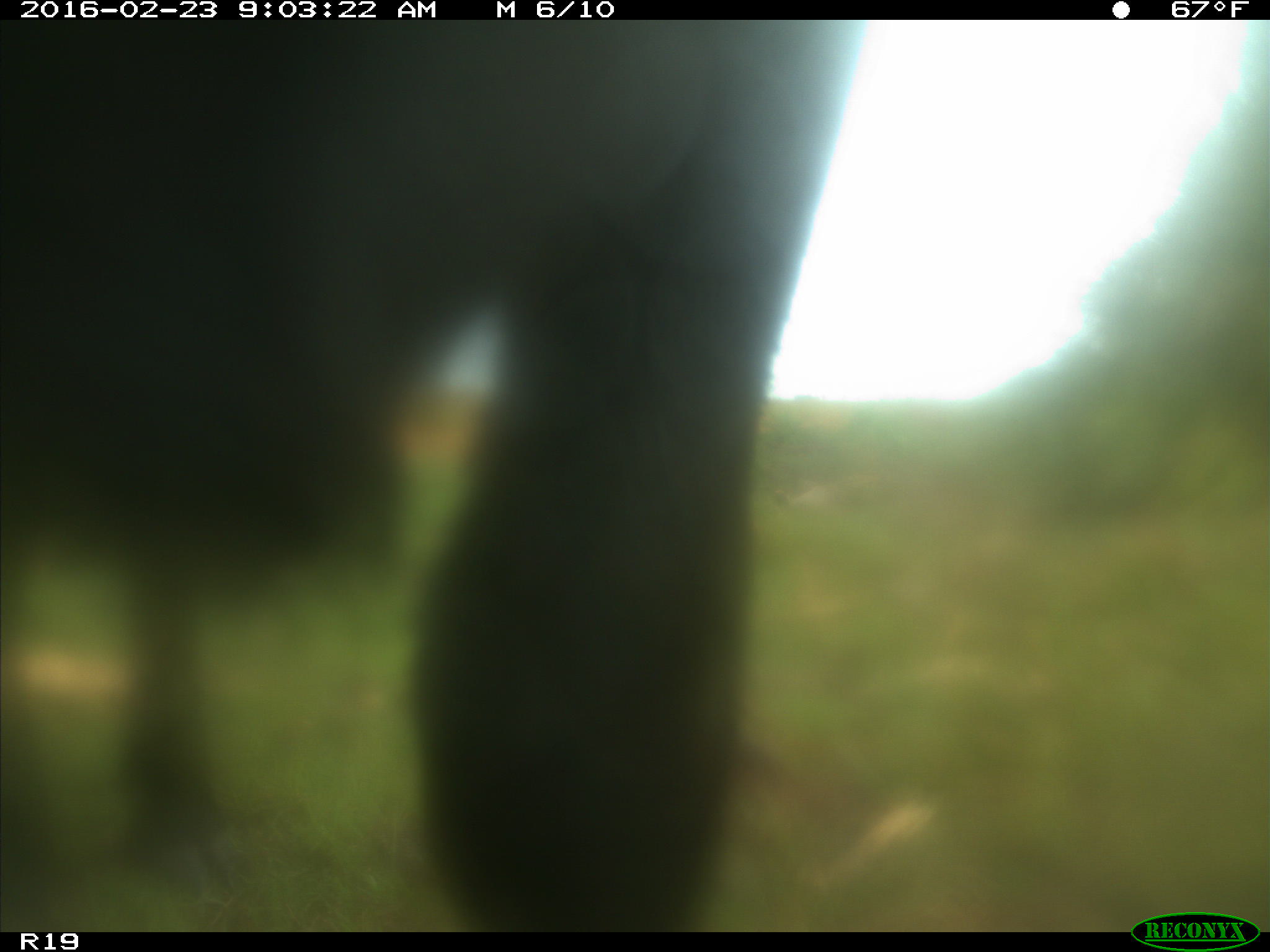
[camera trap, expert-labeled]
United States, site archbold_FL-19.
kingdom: Animalia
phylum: Chordata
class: Mammalia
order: Artiodactyla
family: Bovidae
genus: Bos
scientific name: Bos taurus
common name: domestic cow